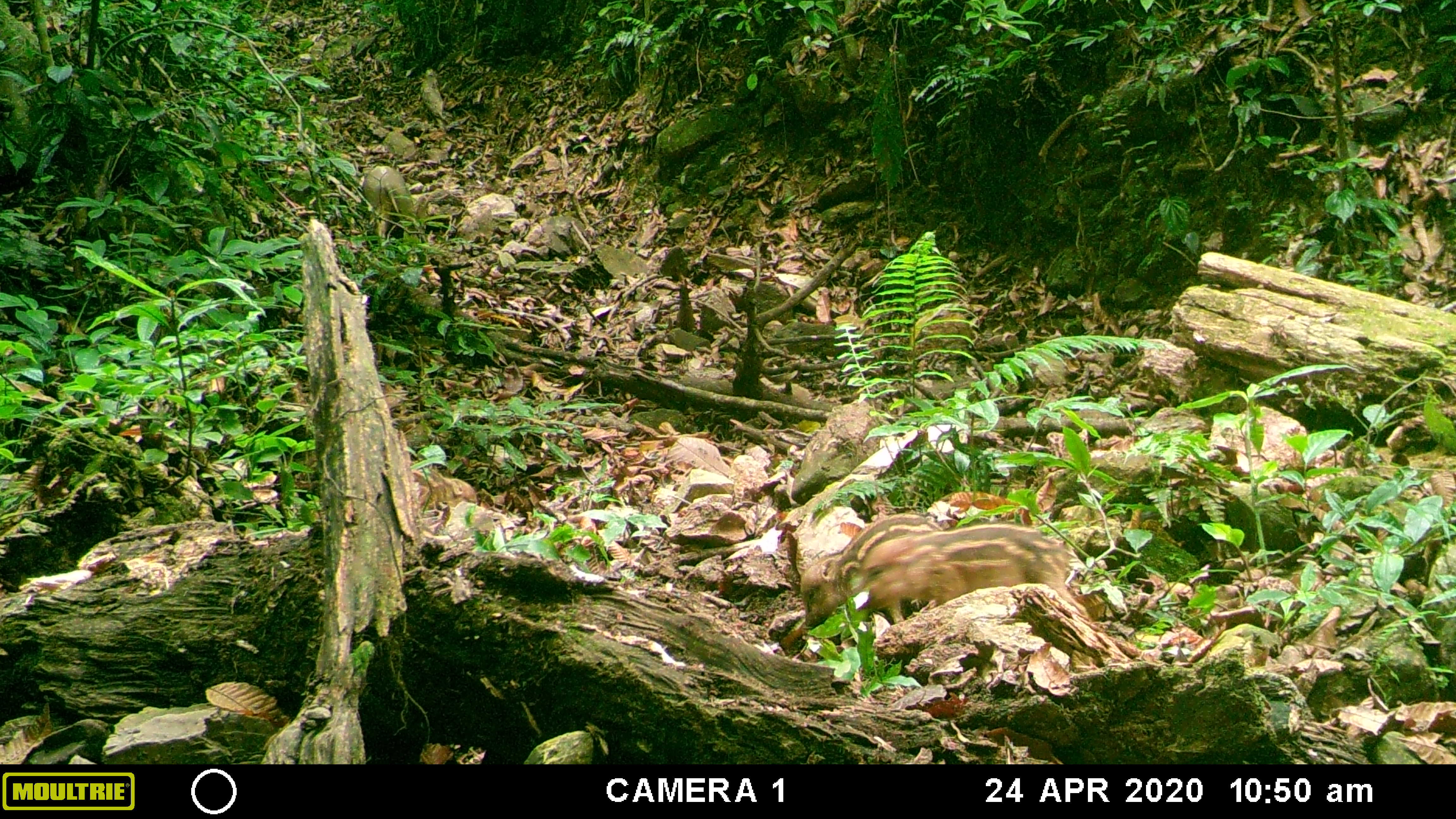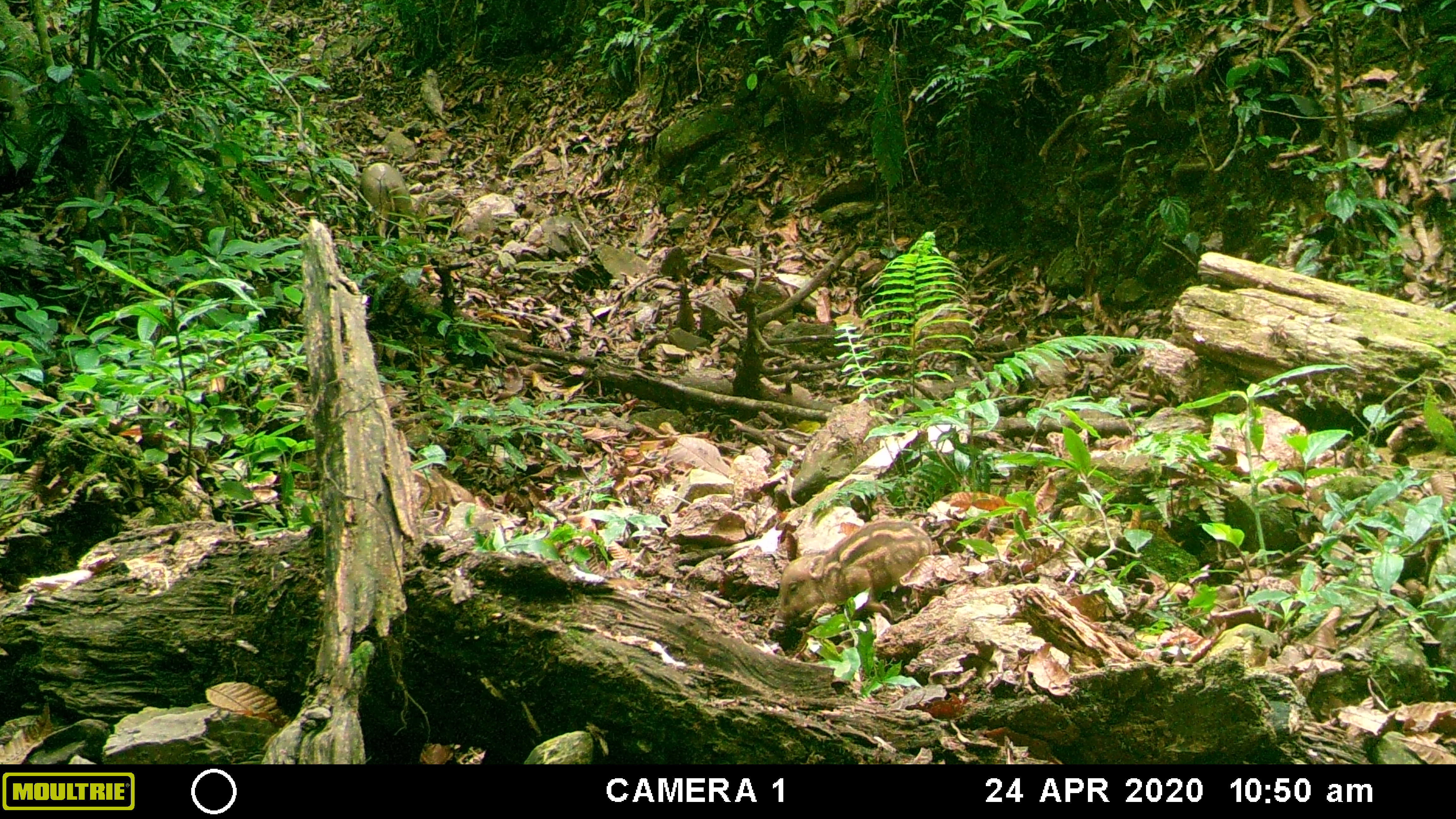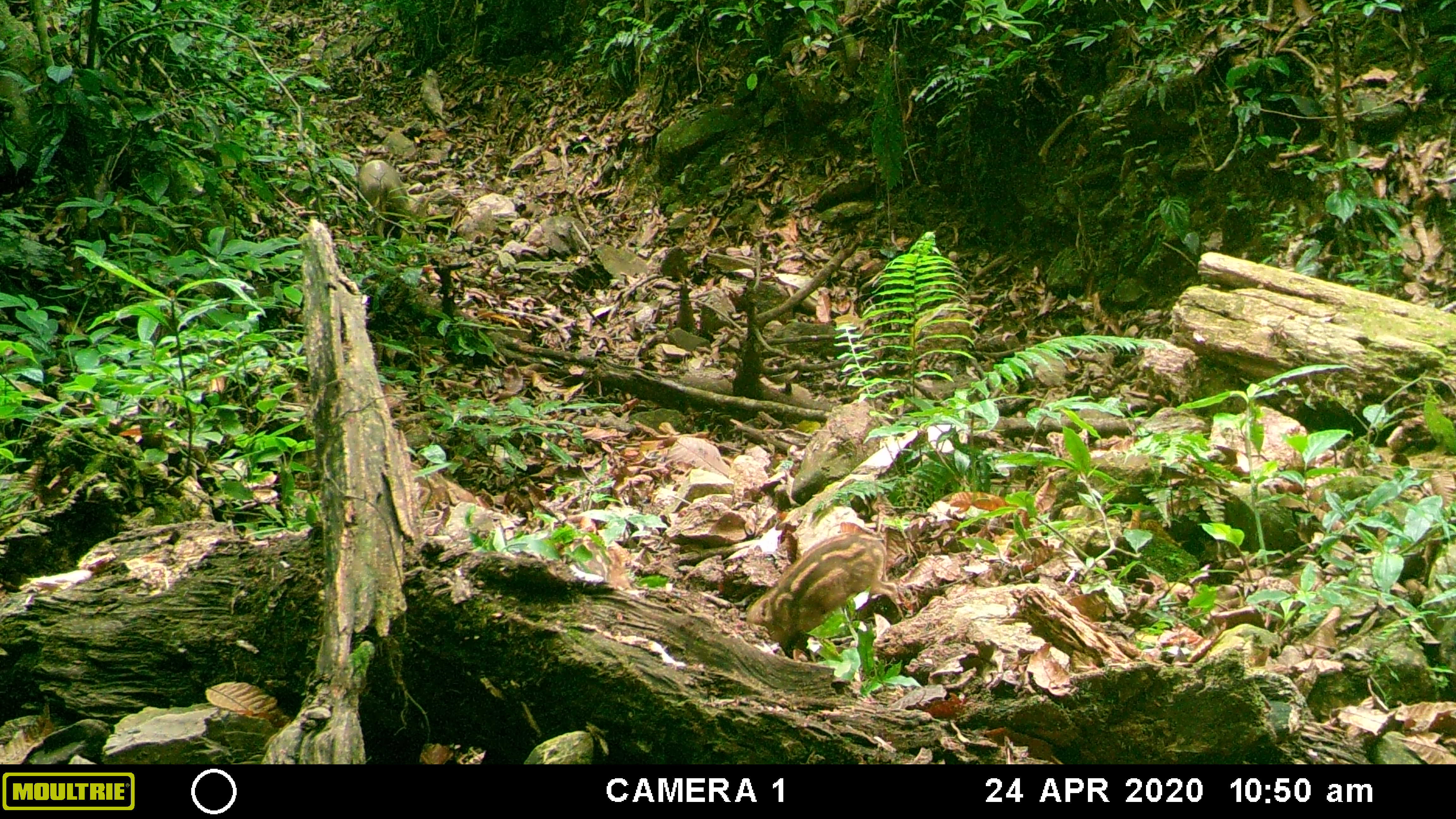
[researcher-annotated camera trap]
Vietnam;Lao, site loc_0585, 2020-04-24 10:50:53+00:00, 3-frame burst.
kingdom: Animalia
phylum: Chordata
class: Mammalia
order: Artiodactyla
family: Suidae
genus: Sus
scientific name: Sus scrofa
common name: eurasian wild pig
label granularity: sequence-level